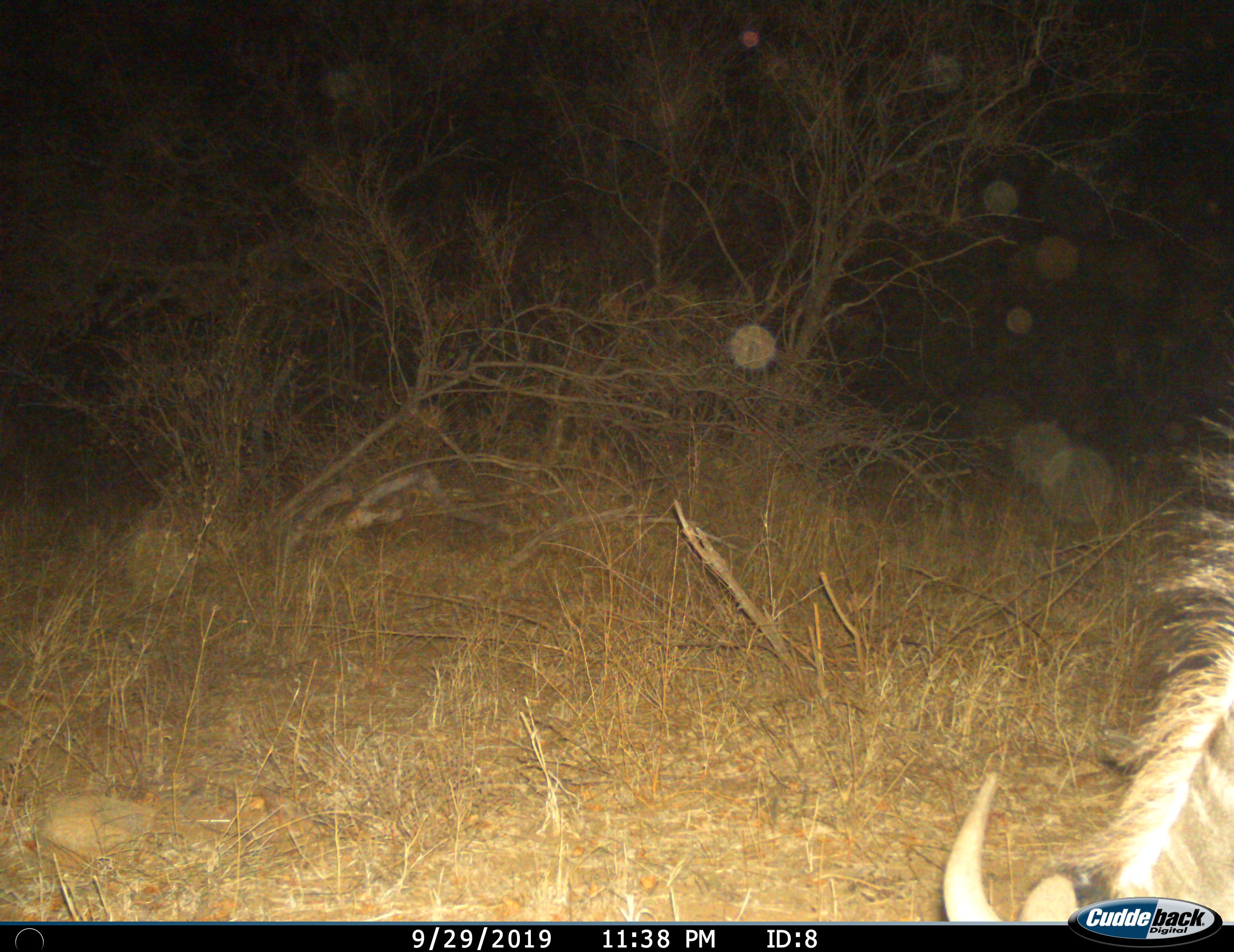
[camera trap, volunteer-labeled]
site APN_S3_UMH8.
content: unidentified animal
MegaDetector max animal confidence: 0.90